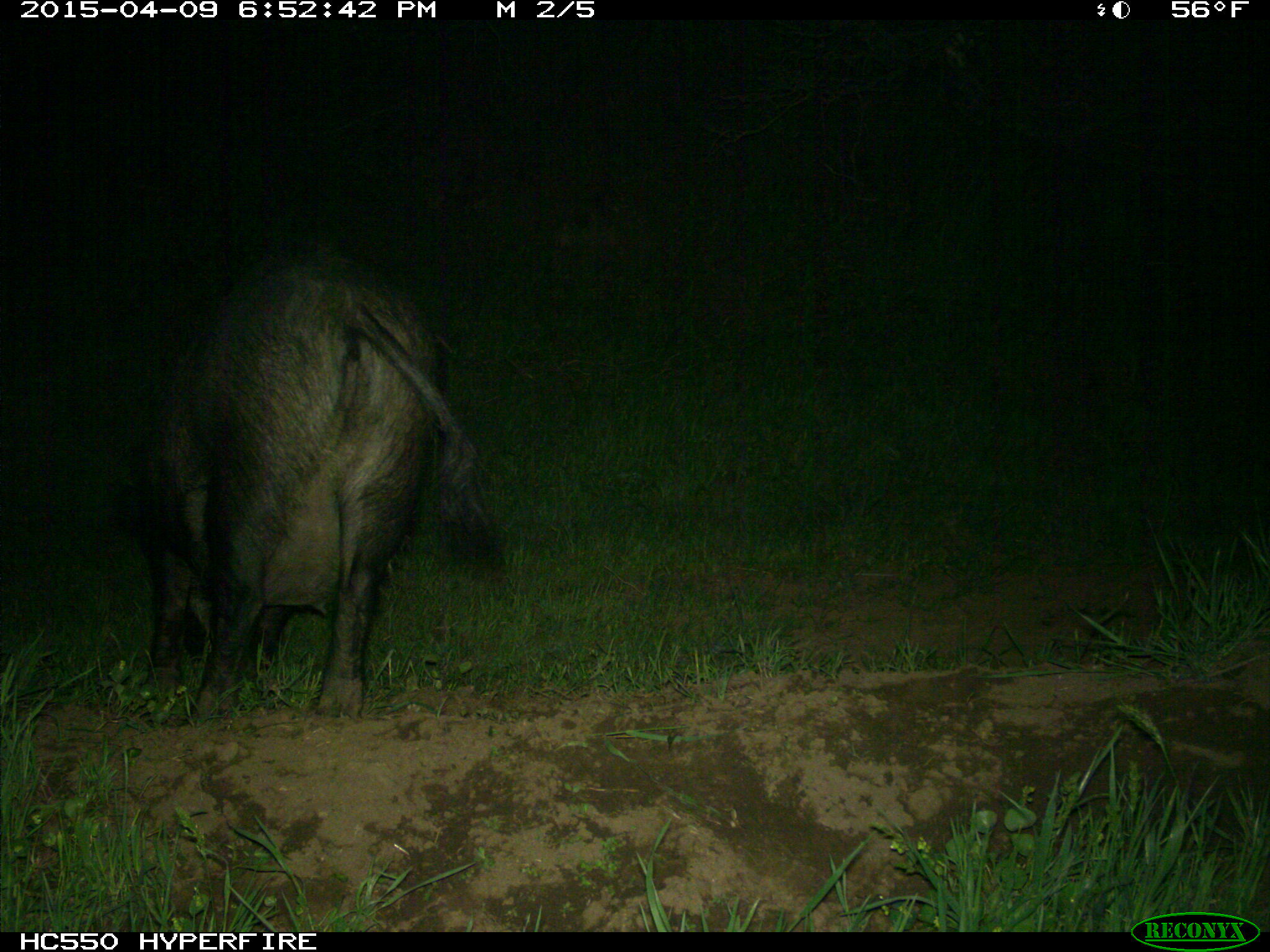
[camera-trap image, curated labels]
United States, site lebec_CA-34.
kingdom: Animalia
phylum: Chordata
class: Mammalia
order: Artiodactyla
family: Suidae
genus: Sus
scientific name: Sus scrofa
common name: wild boar